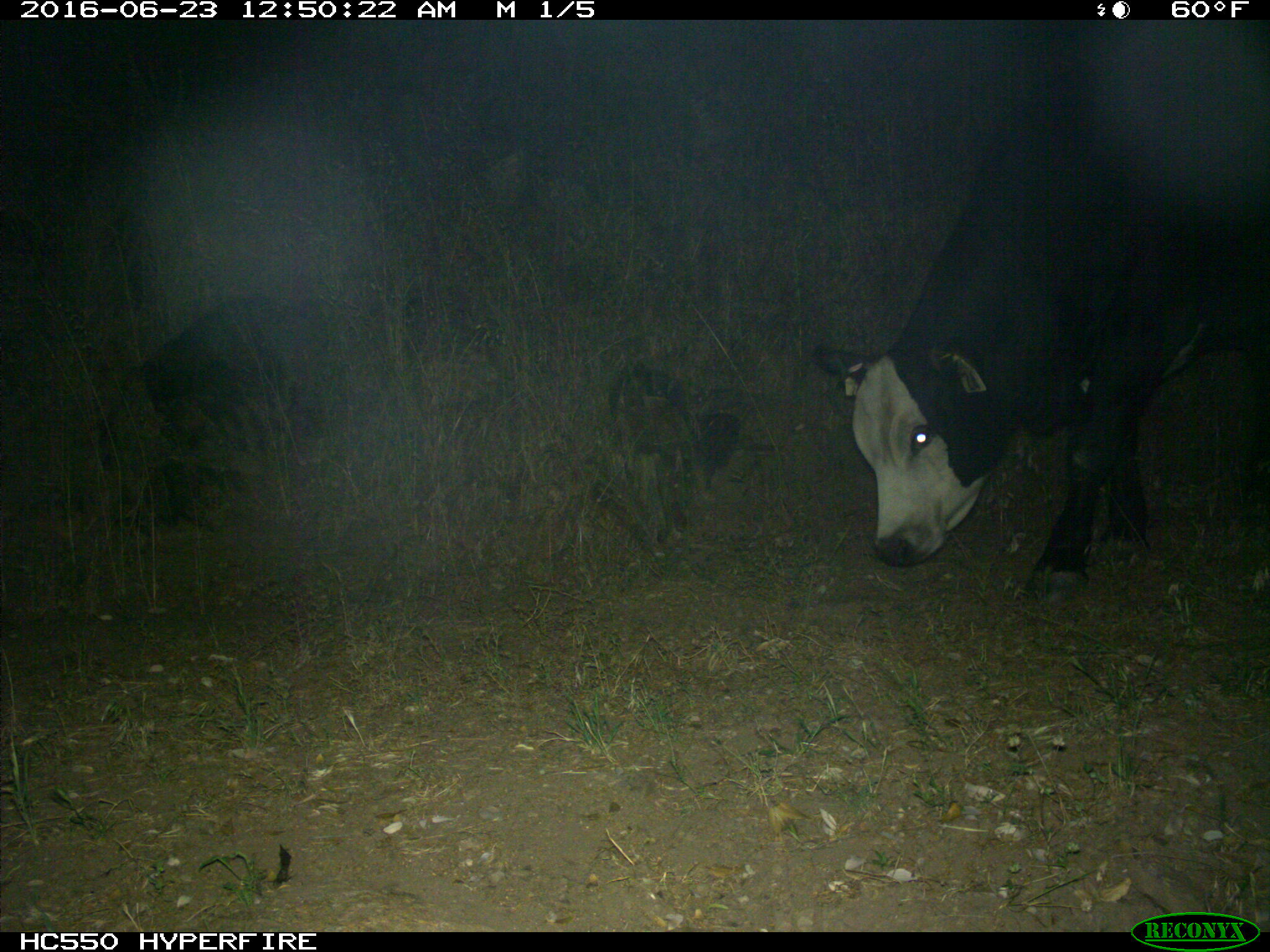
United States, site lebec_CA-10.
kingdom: Animalia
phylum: Chordata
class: Mammalia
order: Artiodactyla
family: Bovidae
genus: Bos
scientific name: Bos taurus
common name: domestic cow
Bos taurus (domestic cow).